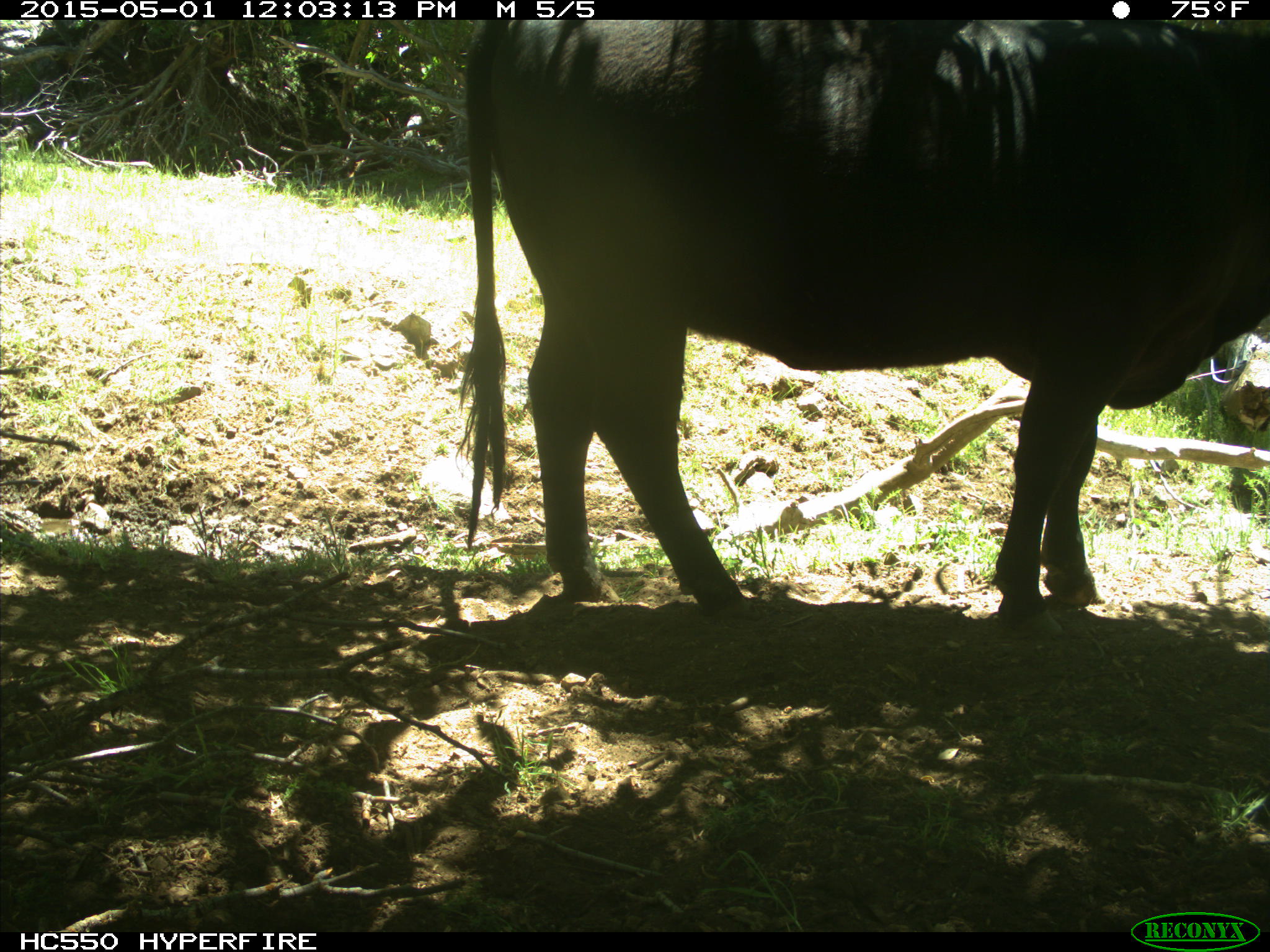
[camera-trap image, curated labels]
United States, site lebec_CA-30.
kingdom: Animalia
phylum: Chordata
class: Mammalia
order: Artiodactyla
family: Bovidae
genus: Bos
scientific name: Bos taurus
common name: domestic cow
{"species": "Bos taurus (domestic cow)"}